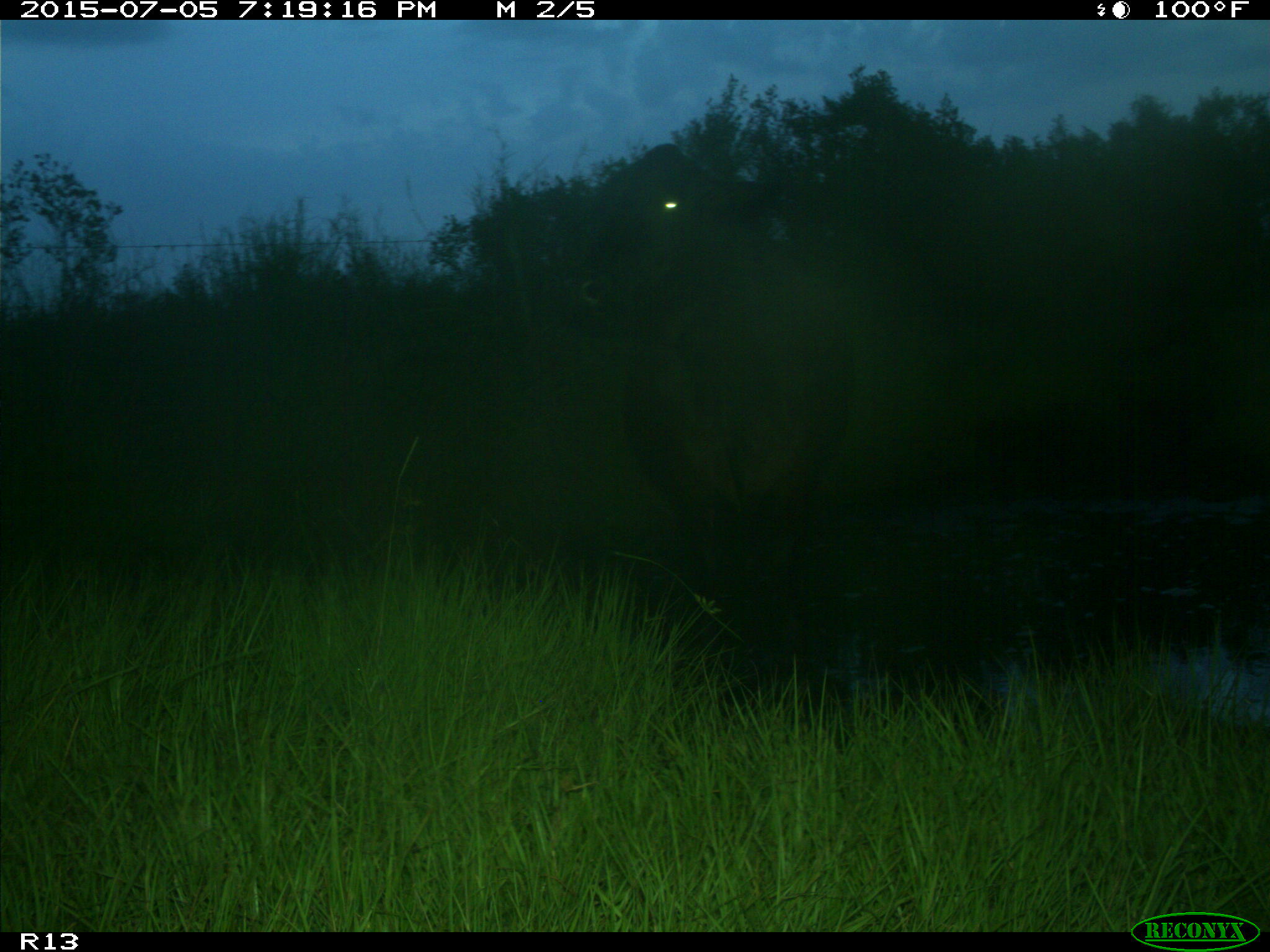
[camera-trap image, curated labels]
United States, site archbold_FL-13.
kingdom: Animalia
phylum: Chordata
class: Mammalia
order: Artiodactyla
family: Bovidae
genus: Bos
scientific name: Bos taurus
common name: domestic cow